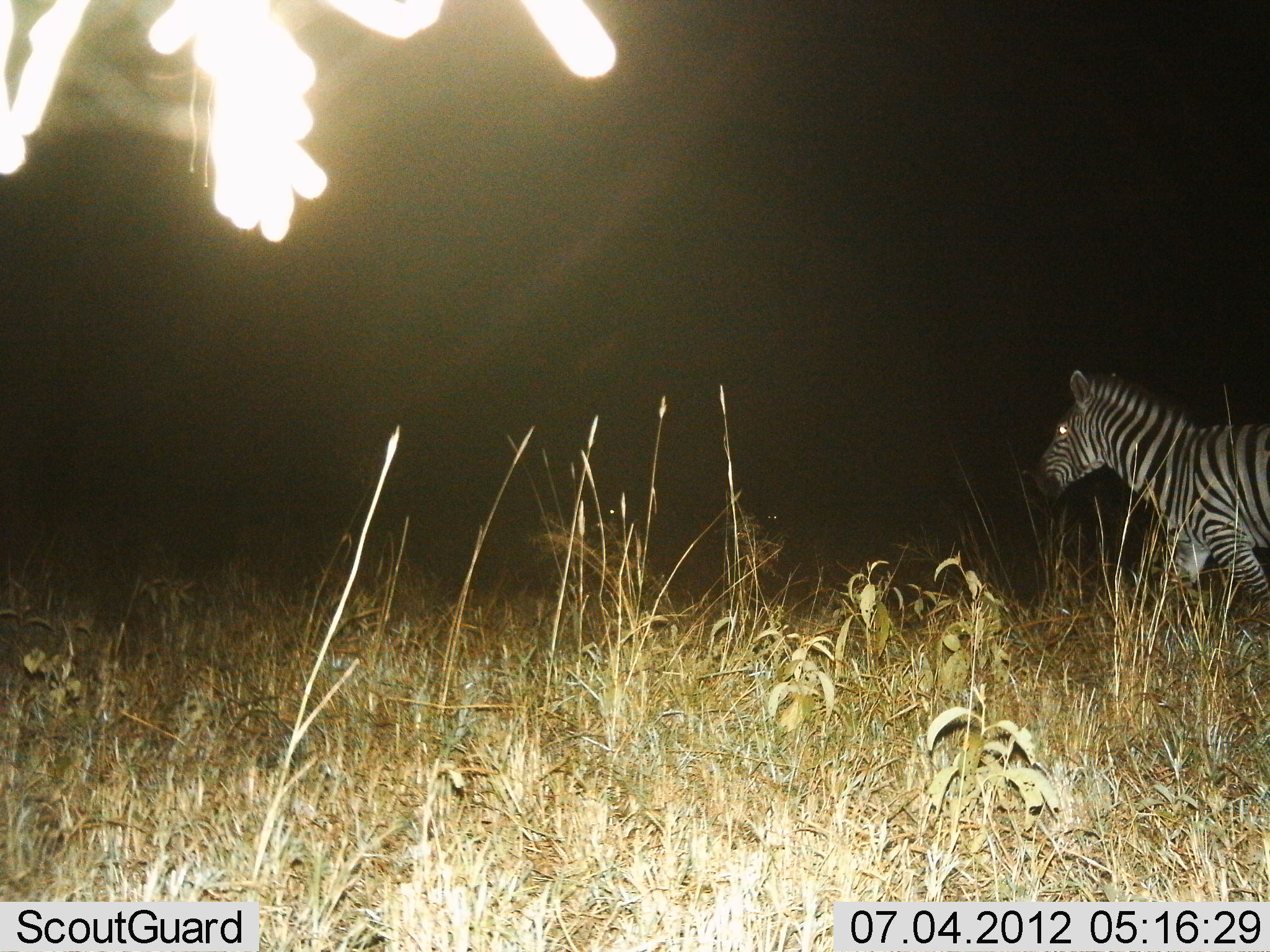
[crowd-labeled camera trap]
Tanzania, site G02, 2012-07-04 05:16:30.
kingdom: Animalia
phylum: Chordata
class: Mammalia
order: Perissodactyla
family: Equidae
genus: Equus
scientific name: Equus quagga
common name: plains zebra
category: zebra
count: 1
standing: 20%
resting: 0%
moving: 80%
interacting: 0%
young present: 0%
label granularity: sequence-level